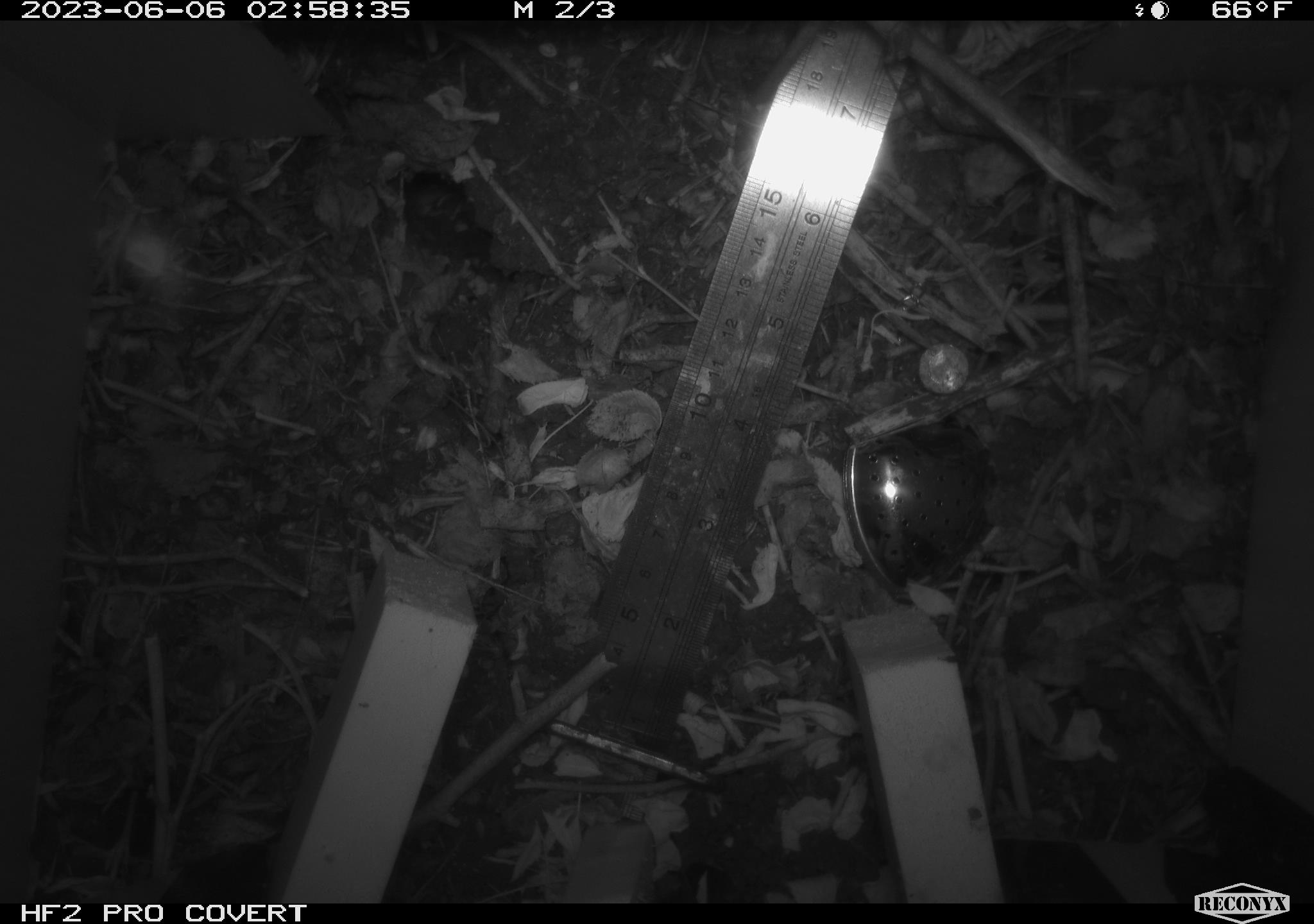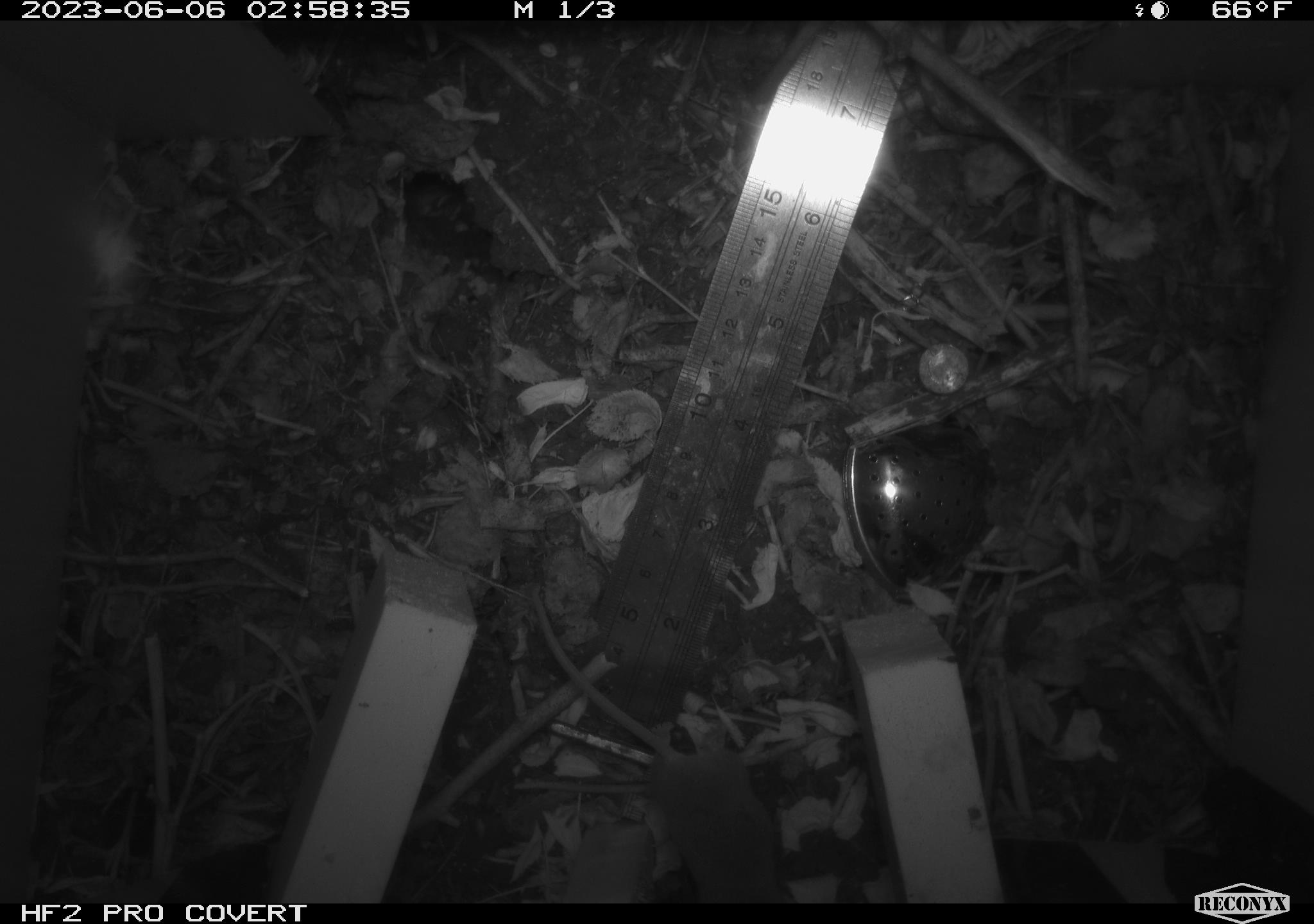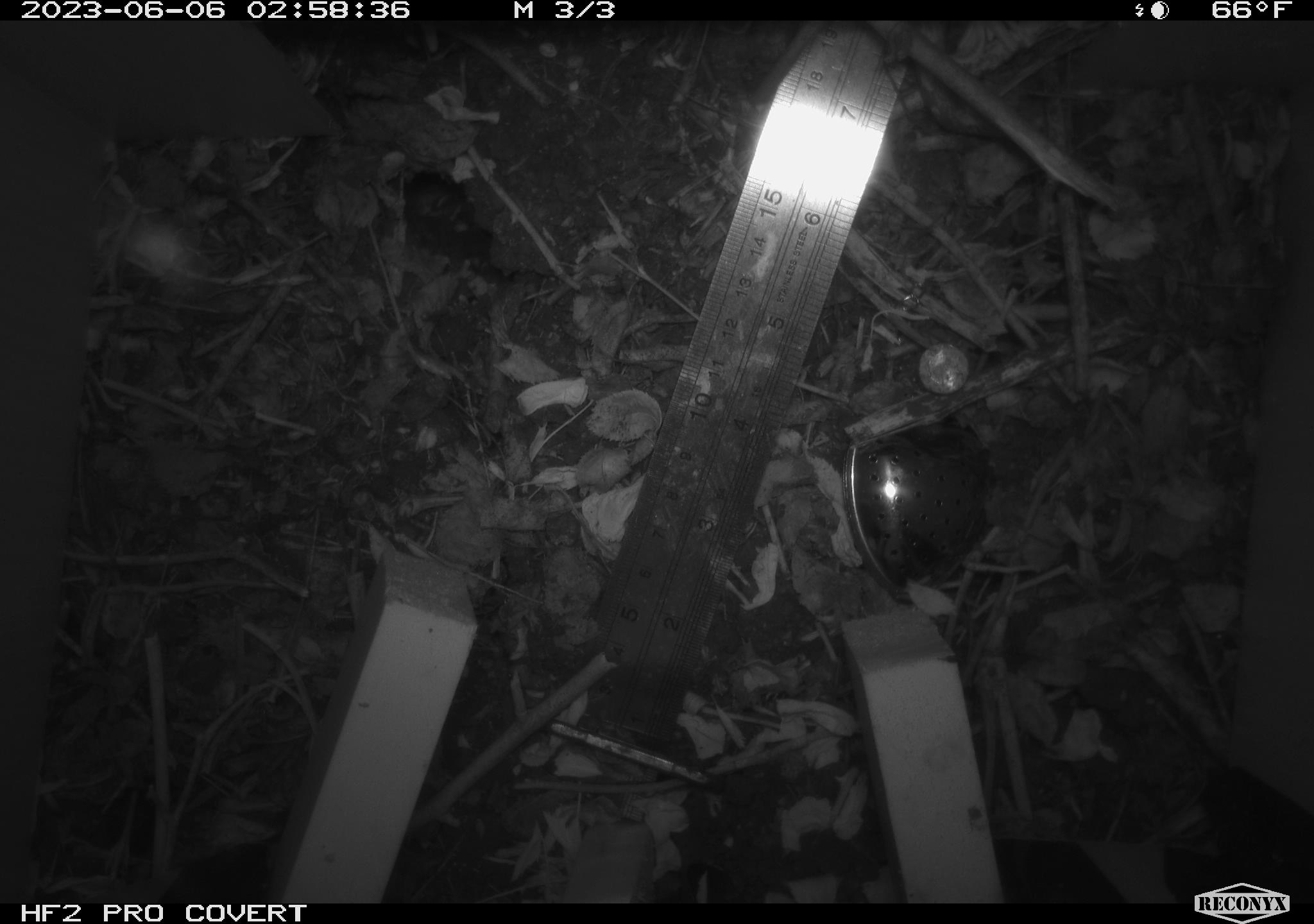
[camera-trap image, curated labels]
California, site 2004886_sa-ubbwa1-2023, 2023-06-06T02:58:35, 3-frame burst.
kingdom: Animalia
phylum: Chordata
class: Mammalia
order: Rodentia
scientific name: Rodentia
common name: rodent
Rodent (Rodentia).